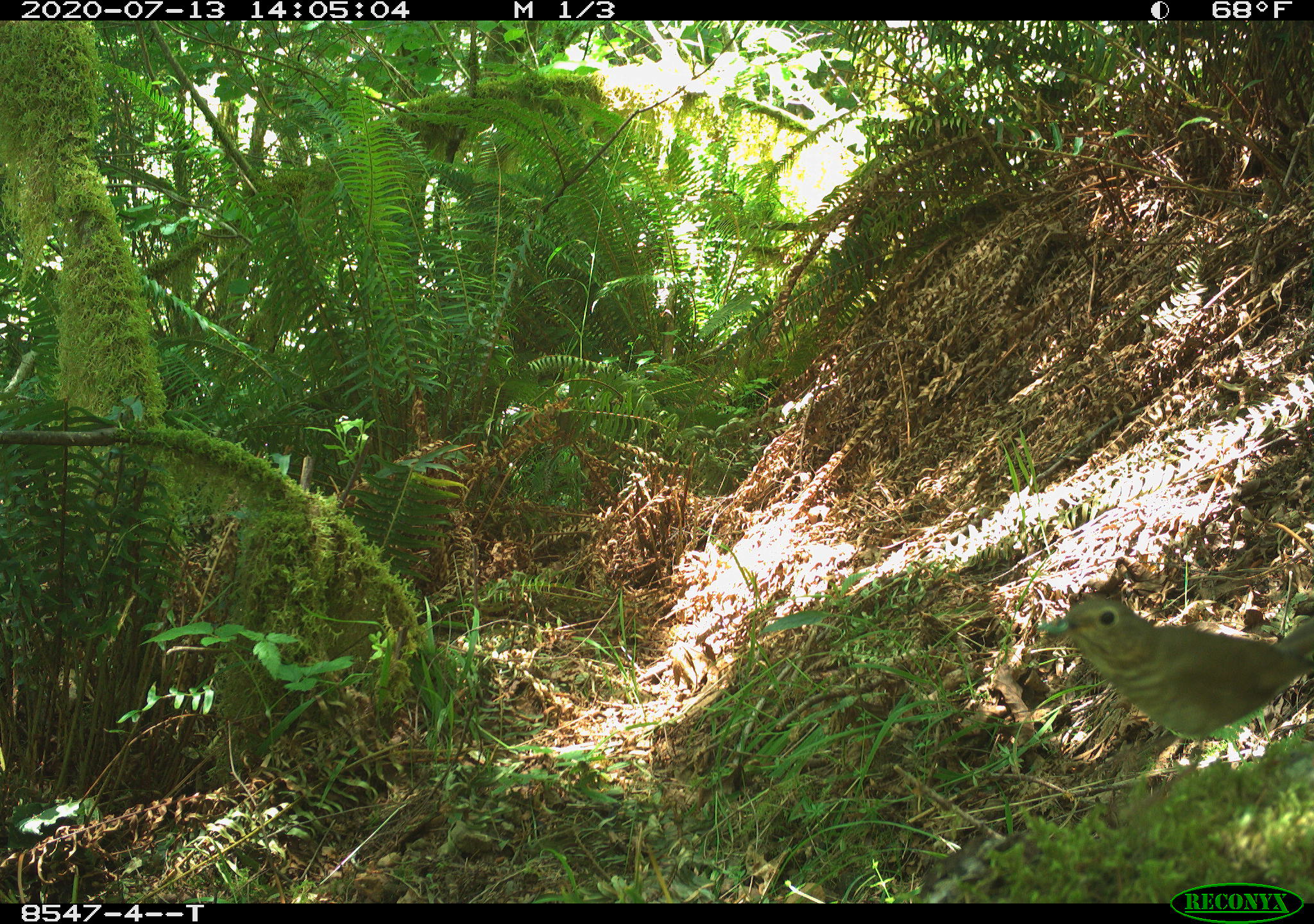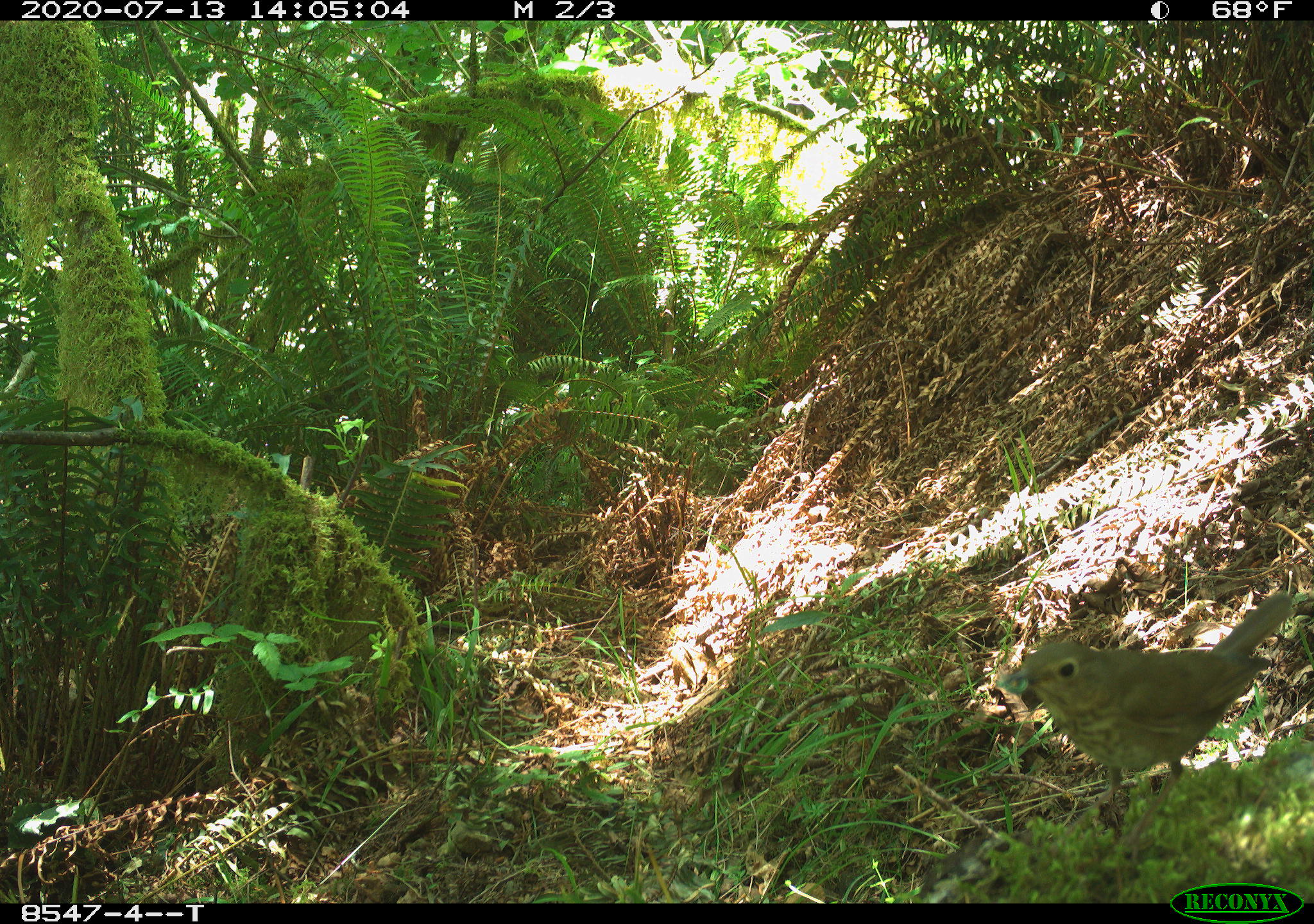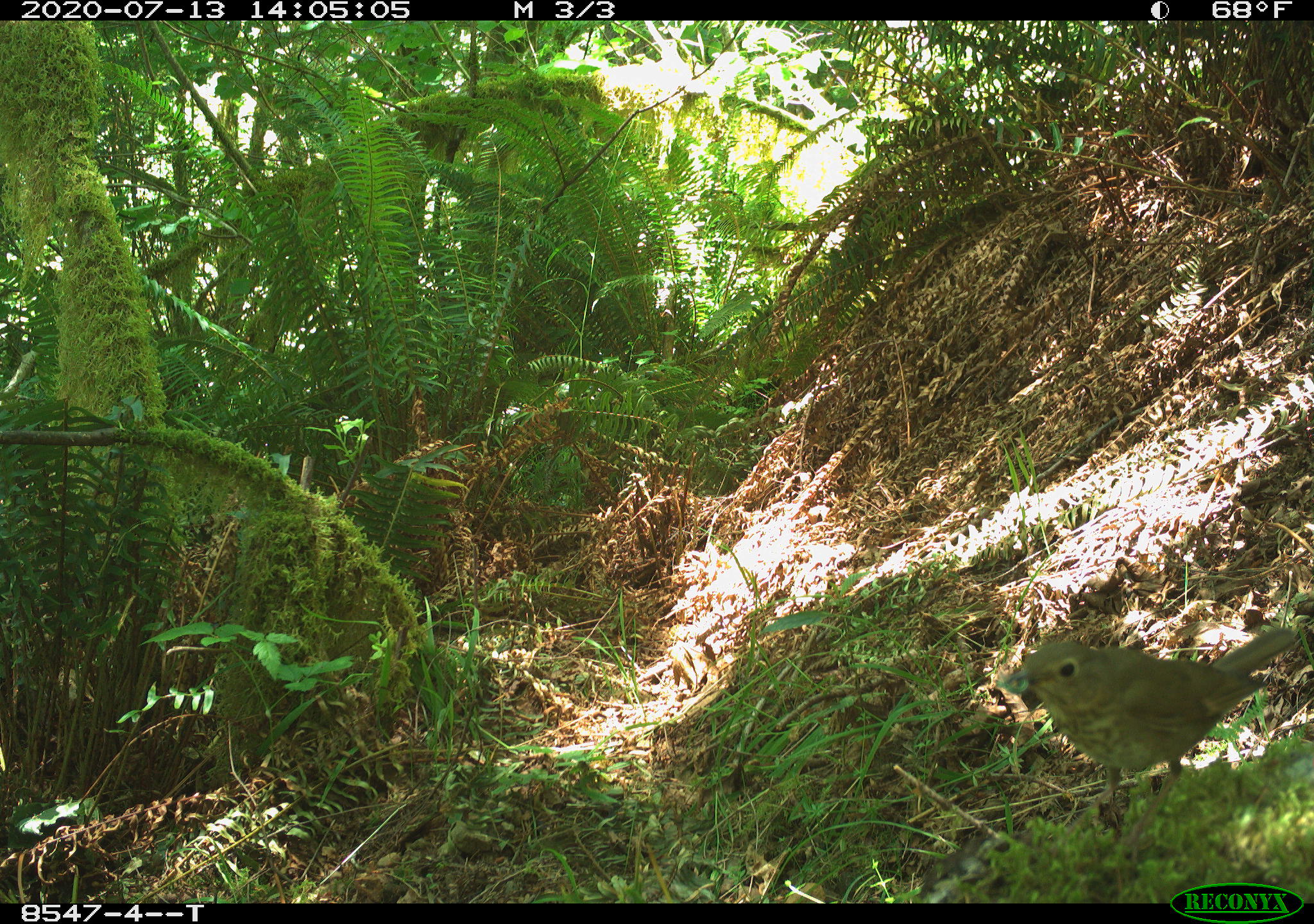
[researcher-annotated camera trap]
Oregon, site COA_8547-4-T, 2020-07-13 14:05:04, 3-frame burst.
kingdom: Animalia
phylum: Chordata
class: Aves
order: Passeriformes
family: Turdidae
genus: Catharus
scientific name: Catharus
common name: brown thrushes and nightingale-thrushes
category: catharus species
Catharus species (brown thrushes and nightingale-thrushes) (Catharus).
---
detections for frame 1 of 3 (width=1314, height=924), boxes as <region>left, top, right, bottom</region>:
catharus species: <region>1048, 596, 1309, 759</region>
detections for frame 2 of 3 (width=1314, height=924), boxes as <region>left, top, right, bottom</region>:
catharus species: <region>1013, 606, 1289, 807</region>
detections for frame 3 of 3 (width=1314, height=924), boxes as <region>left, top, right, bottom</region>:
catharus species: <region>1015, 617, 1309, 792</region>